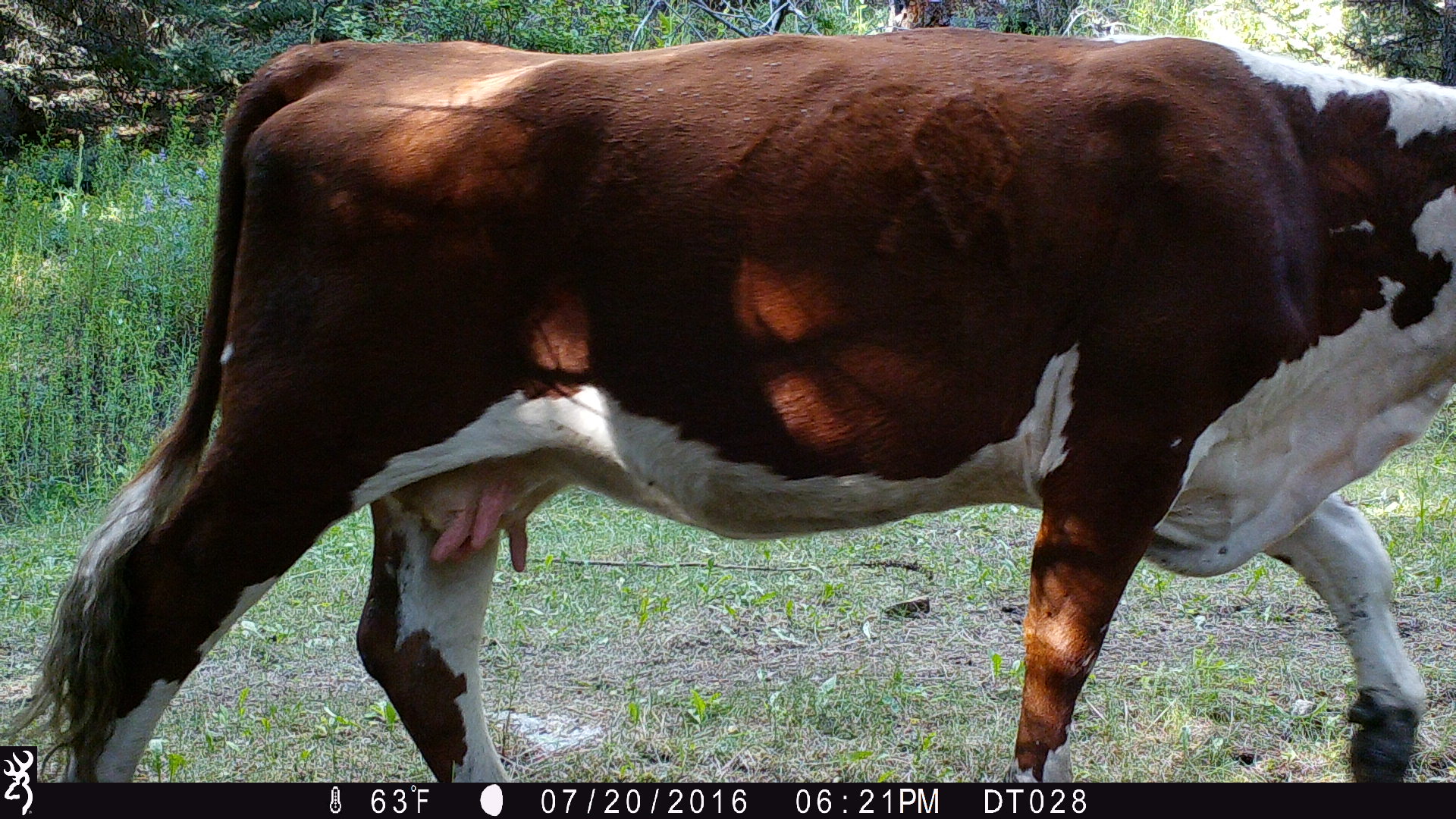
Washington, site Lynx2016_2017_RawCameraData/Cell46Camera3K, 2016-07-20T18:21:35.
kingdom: Animalia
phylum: Chordata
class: Mammalia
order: Artiodactyla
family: Bovidae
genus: Bos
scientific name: Bos taurus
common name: domestic cattle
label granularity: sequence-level